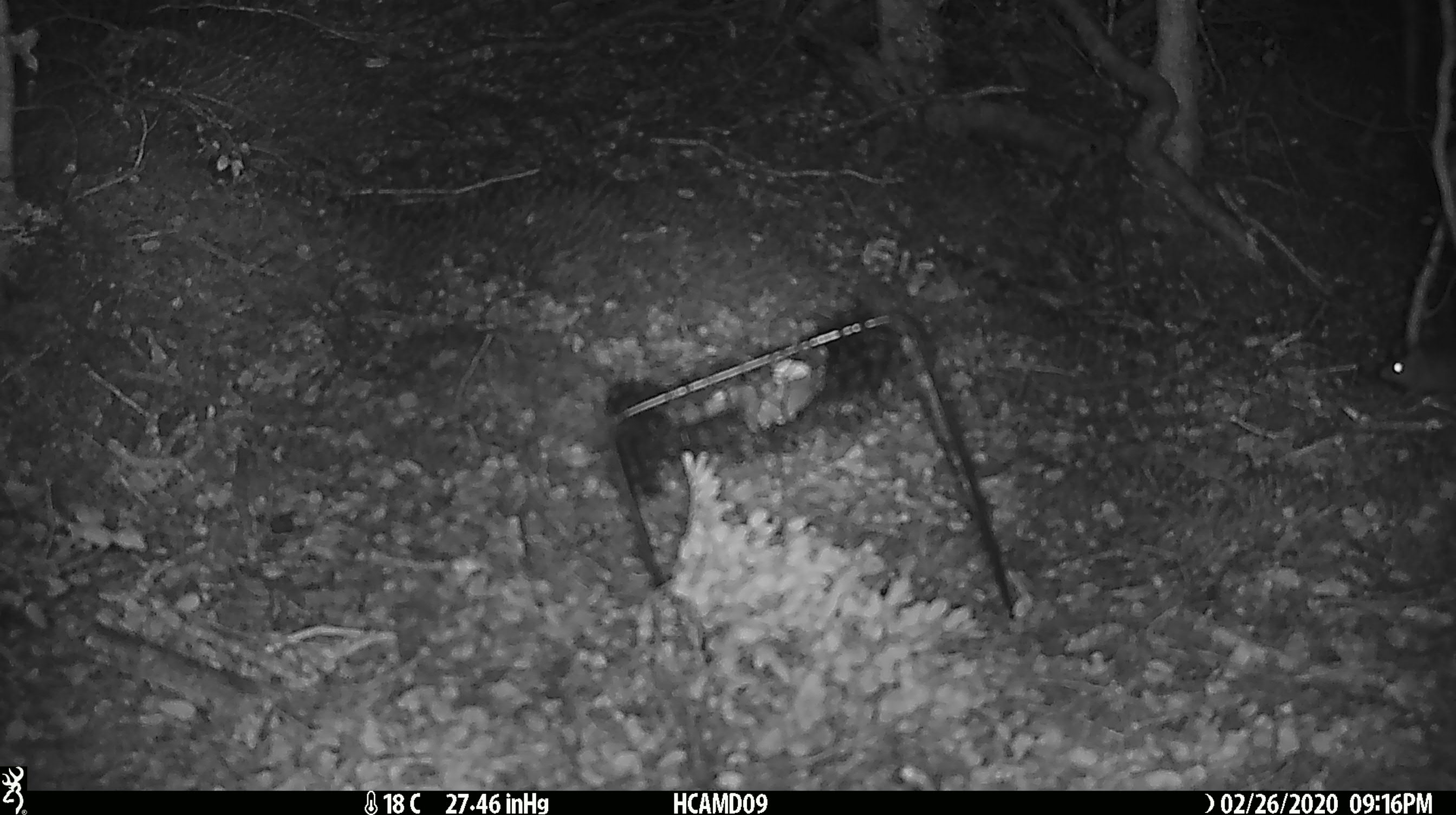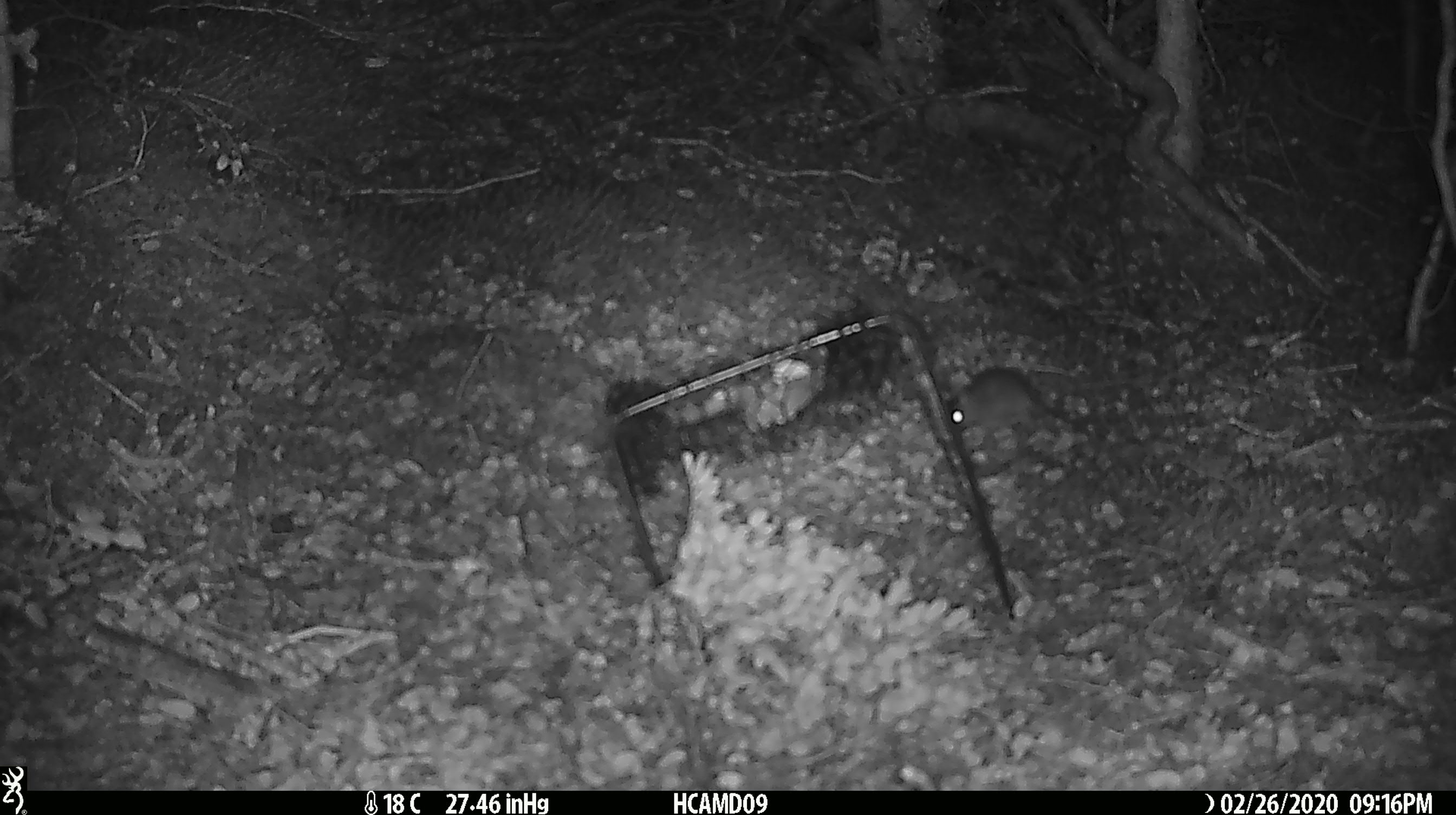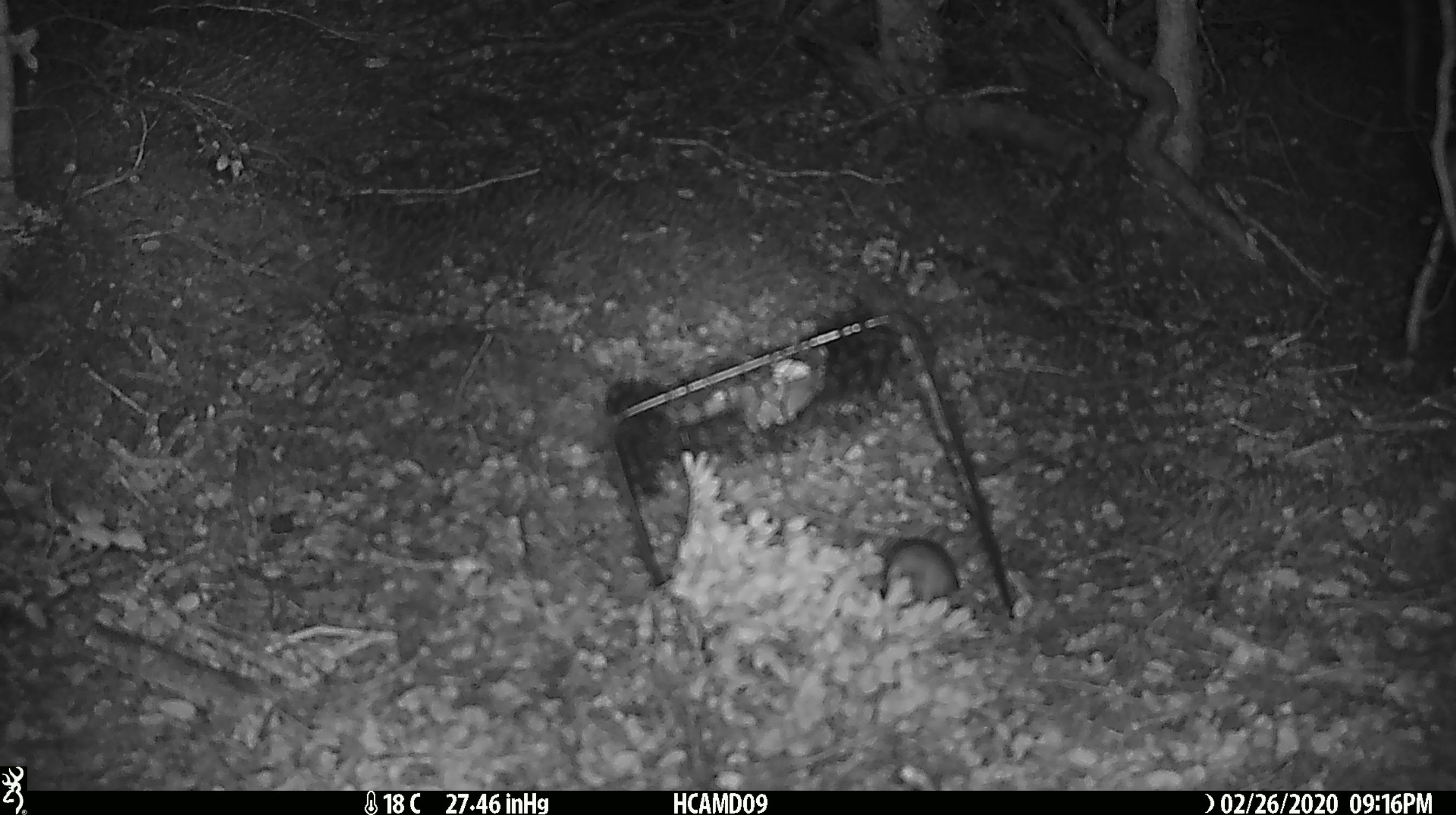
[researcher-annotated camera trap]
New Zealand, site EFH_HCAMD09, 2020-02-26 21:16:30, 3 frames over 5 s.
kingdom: Animalia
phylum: Chordata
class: Mammalia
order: Rodentia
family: Muridae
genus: Mus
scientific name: Mus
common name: mouse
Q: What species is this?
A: Mouse (Mus).